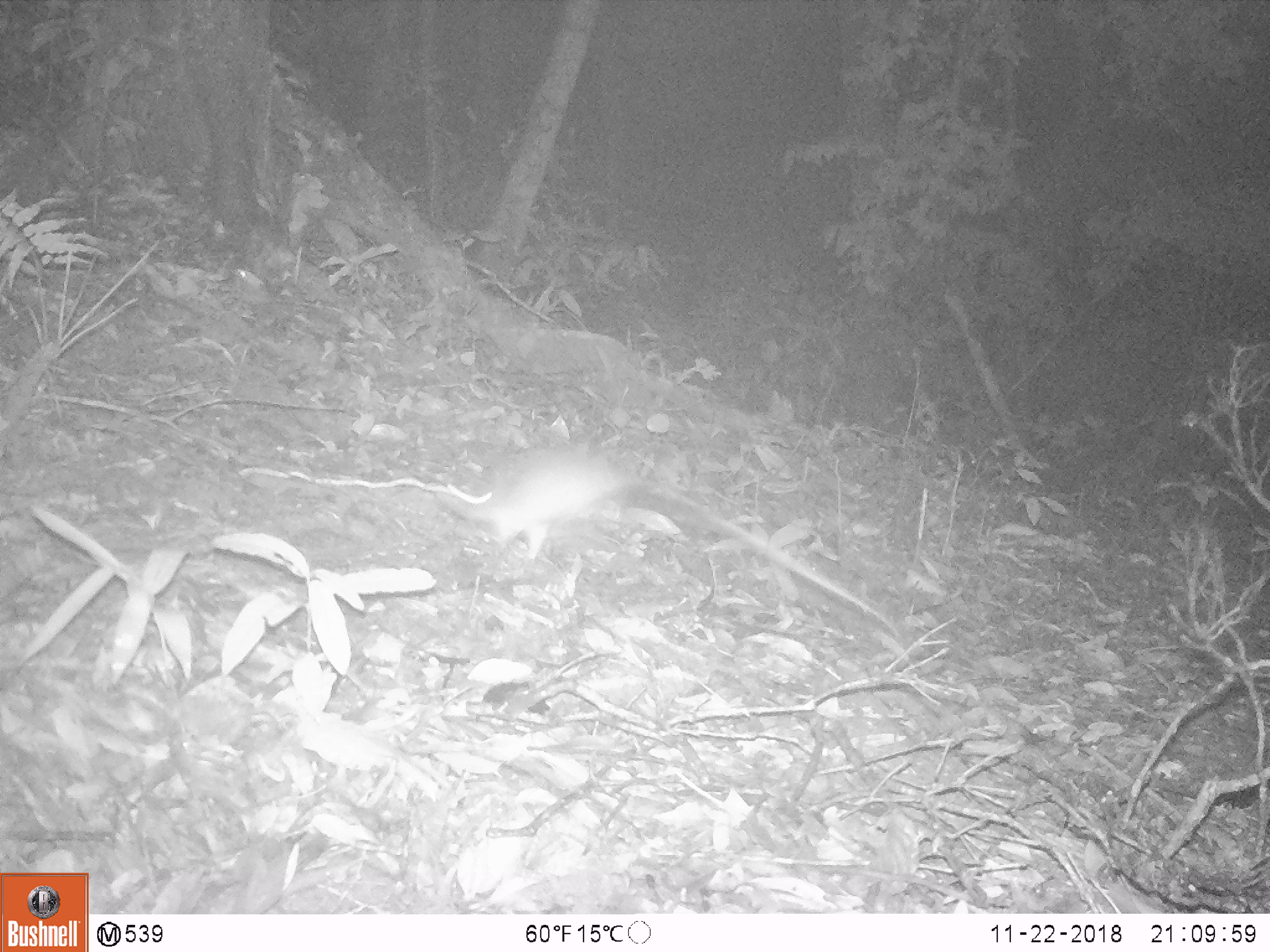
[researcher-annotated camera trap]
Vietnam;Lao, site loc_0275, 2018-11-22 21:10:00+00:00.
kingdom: Animalia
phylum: Chordata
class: Mammalia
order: Rodentia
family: Muridae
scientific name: Muridae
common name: old-world mice and rats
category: unidentified murid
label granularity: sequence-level